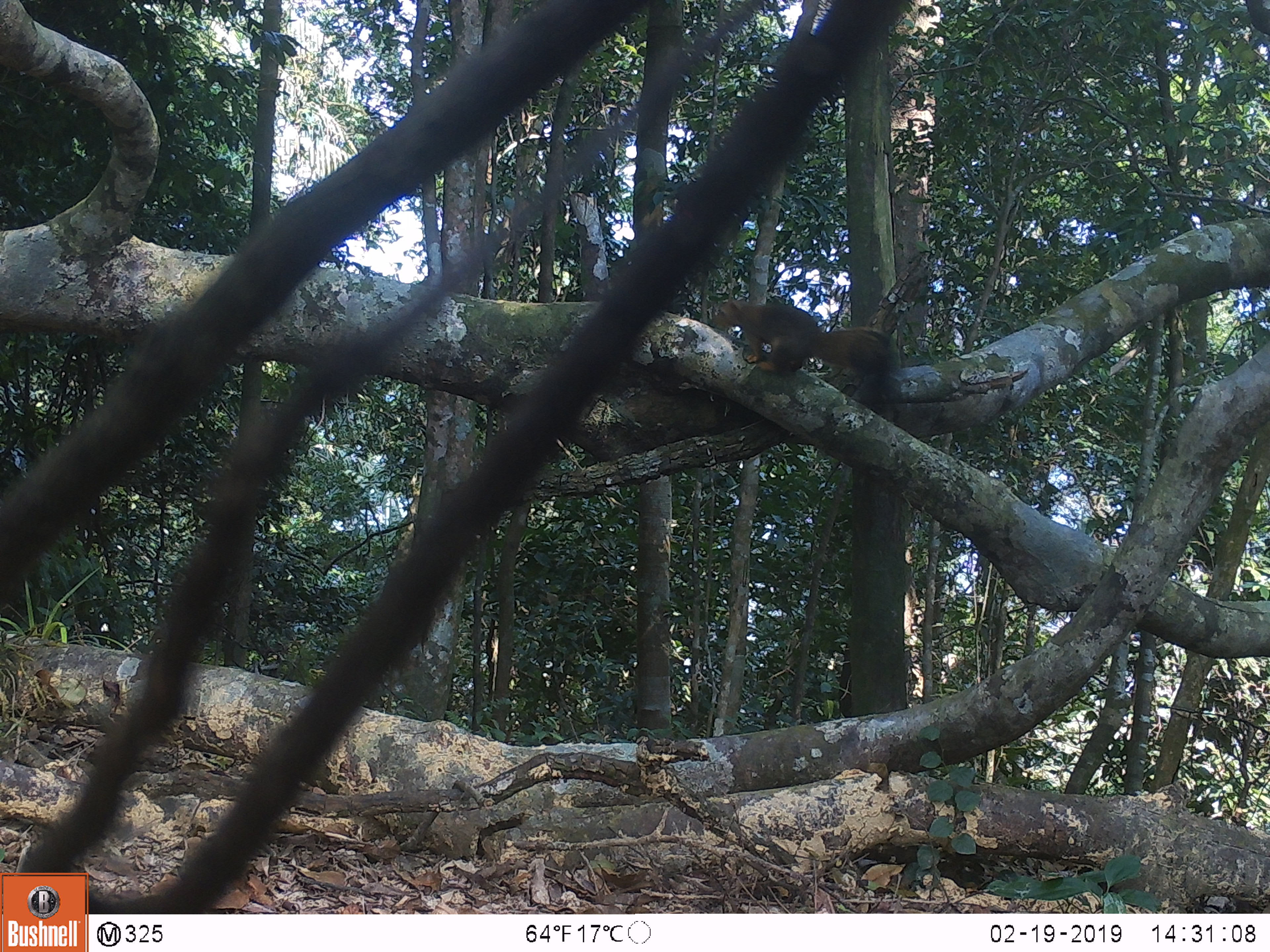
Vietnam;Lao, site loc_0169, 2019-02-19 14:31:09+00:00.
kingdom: Animalia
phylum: Chordata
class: Mammalia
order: Rodentia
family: Sciuridae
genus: Callosciurus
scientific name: Callosciurus erythraeus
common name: pallas's squirrel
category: pallass squirrel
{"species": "pallass squirrel (pallas's squirrel) (Callosciurus erythraeus)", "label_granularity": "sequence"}